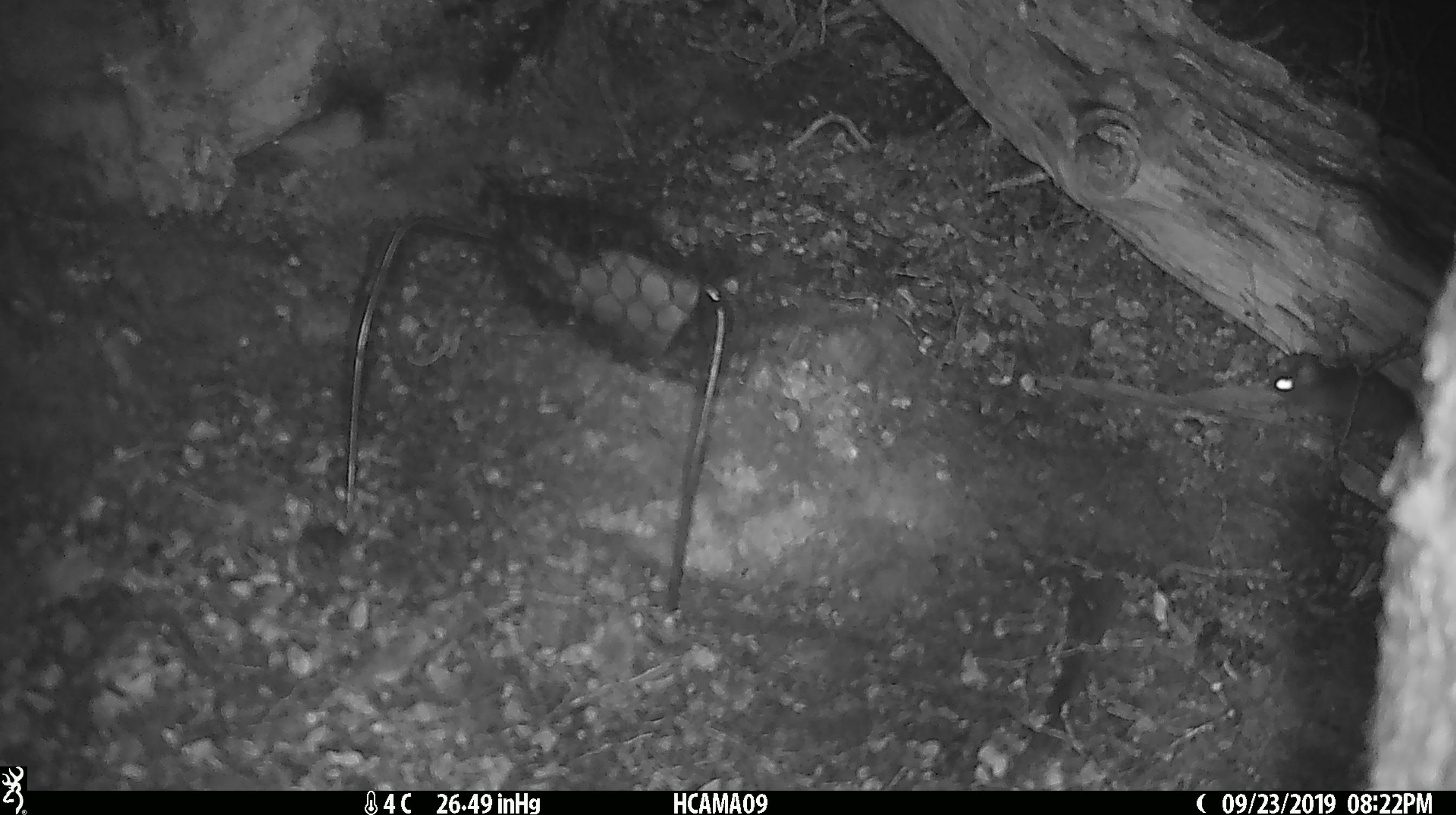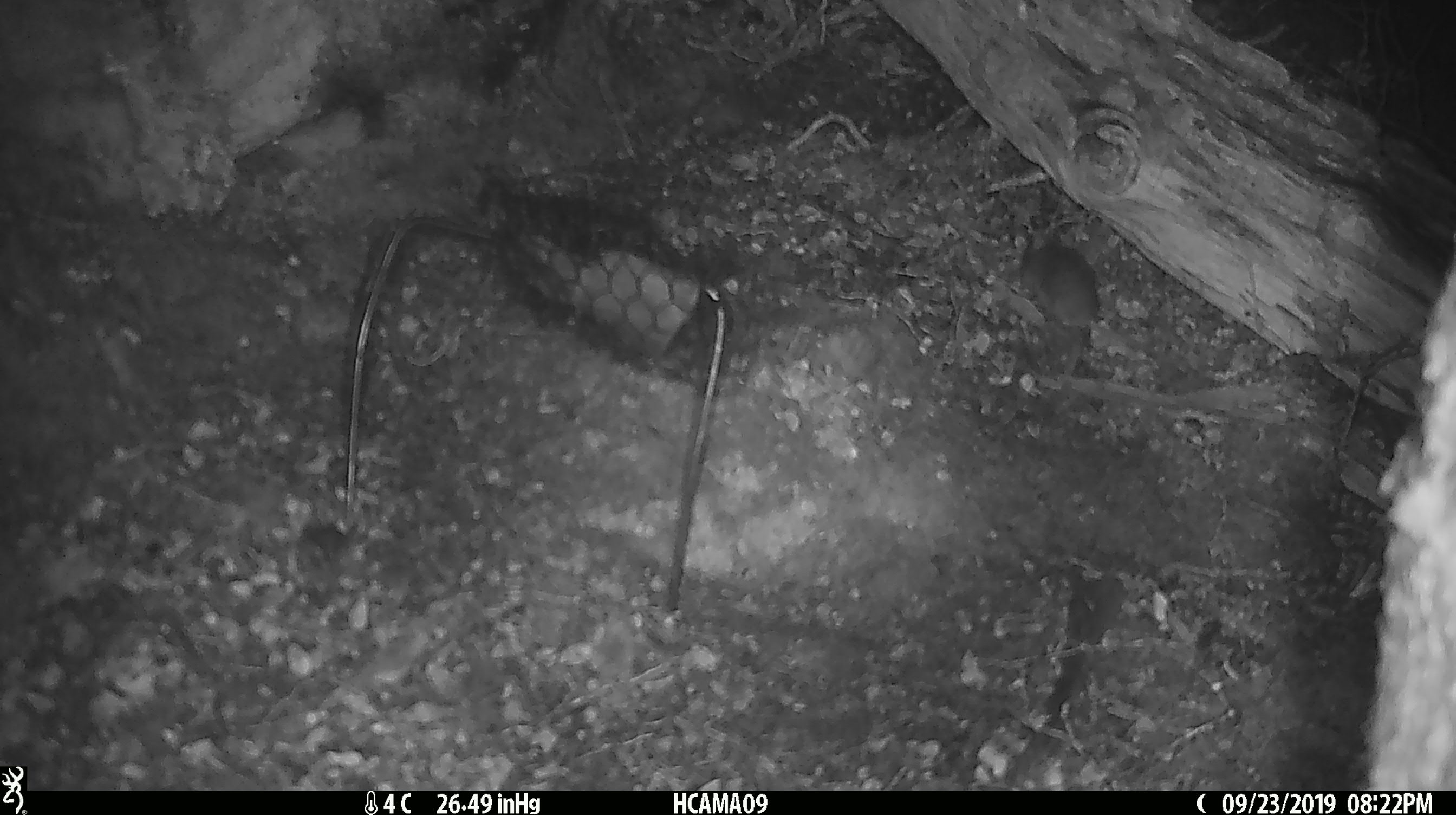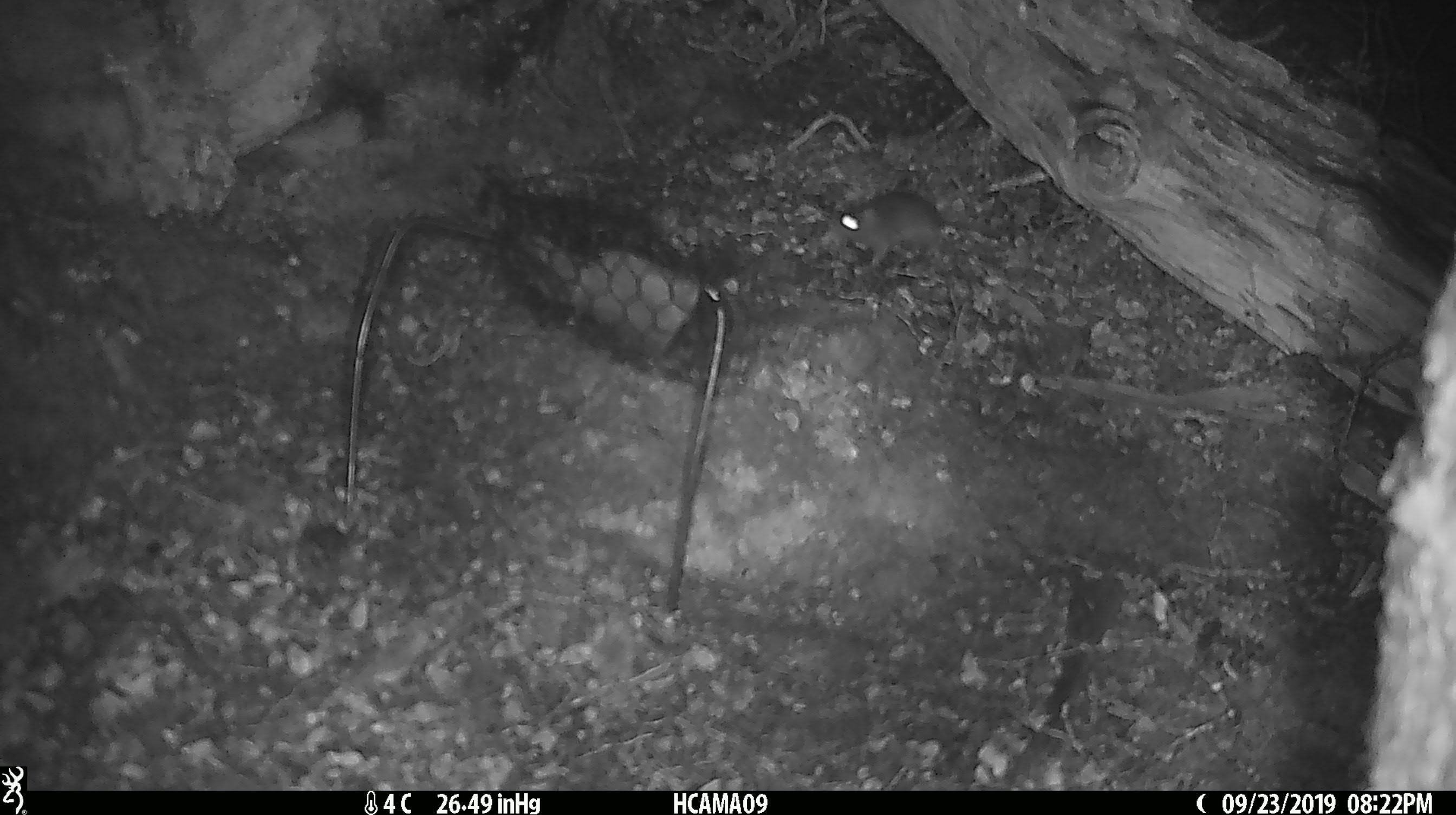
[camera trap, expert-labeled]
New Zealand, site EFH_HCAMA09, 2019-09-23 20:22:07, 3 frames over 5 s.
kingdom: Animalia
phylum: Chordata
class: Mammalia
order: Rodentia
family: Muridae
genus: Mus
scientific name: Mus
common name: mouse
Mouse (Mus).